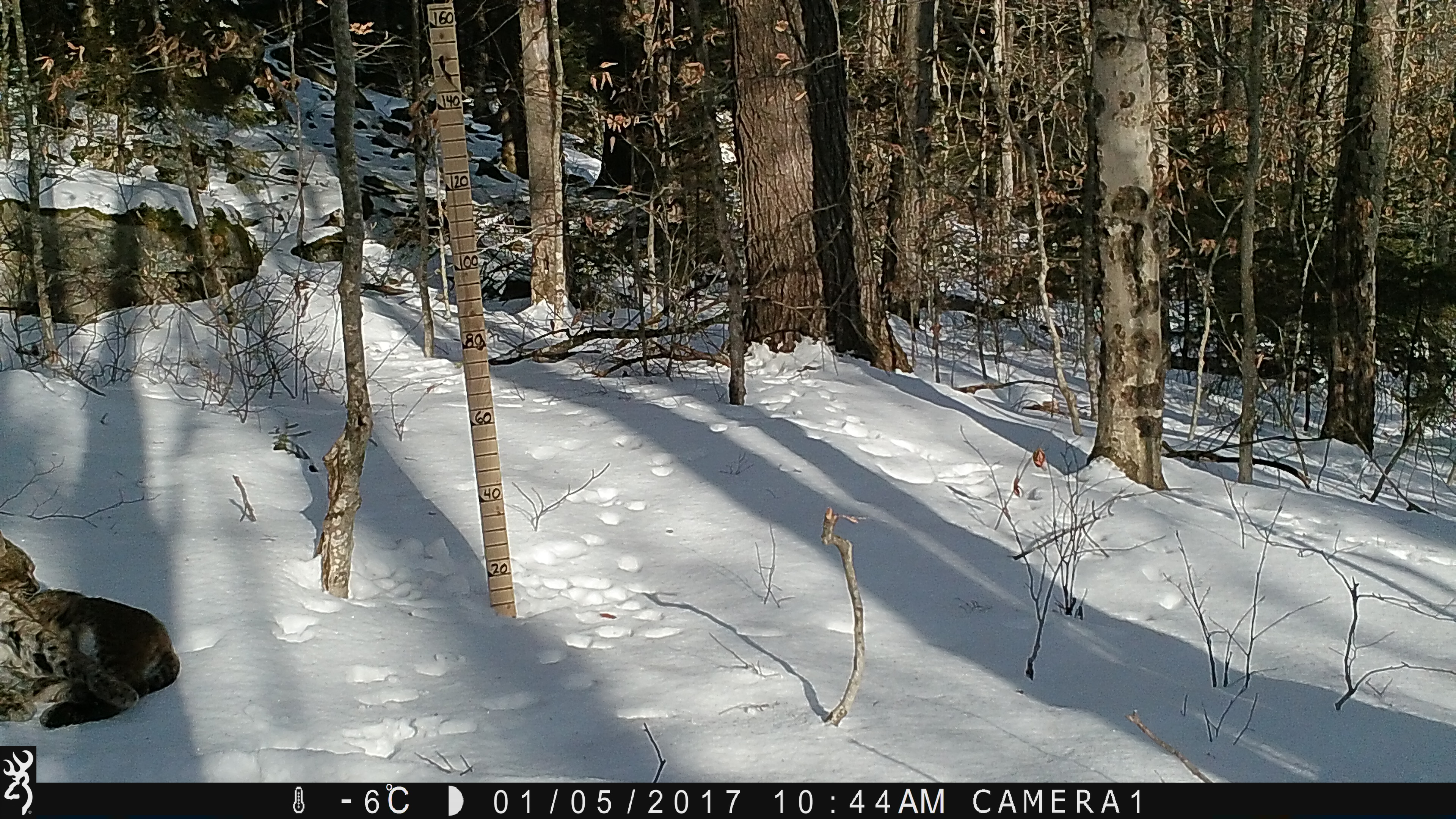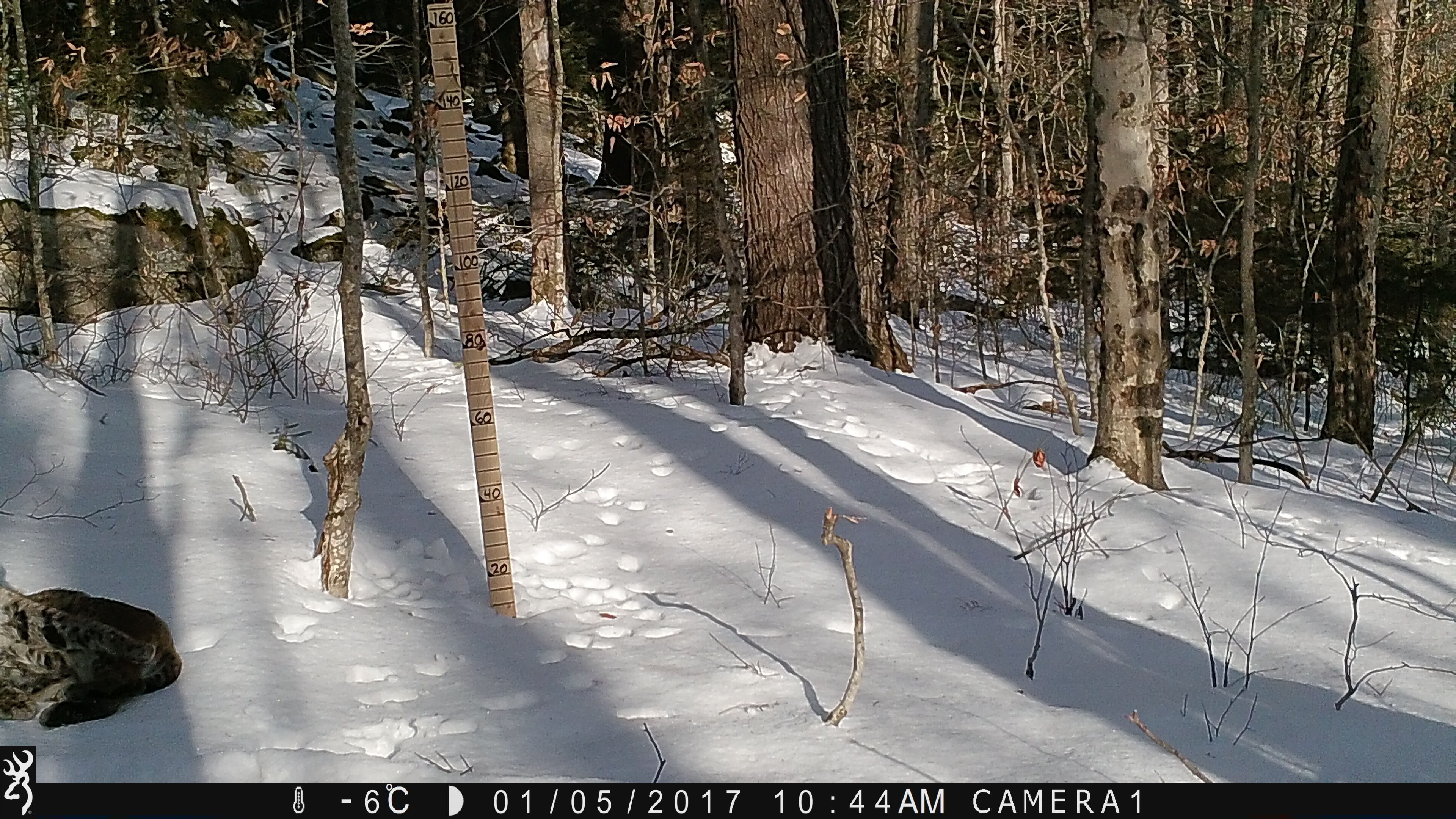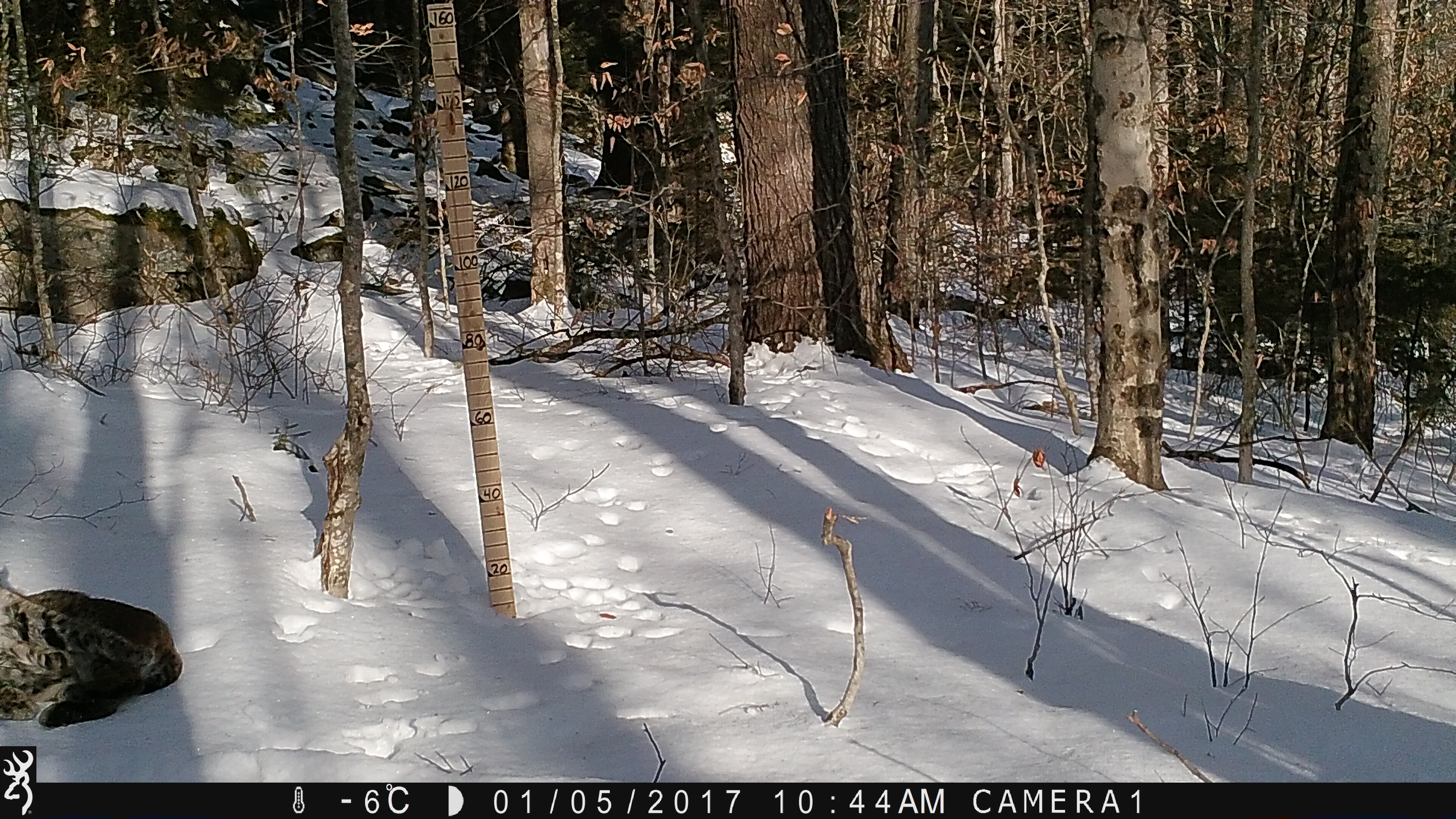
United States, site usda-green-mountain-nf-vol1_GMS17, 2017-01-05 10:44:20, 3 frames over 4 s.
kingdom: Animalia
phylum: Chordata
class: Mammalia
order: Carnivora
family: Felidae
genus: Lynx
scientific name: Lynx rufus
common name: bobcat